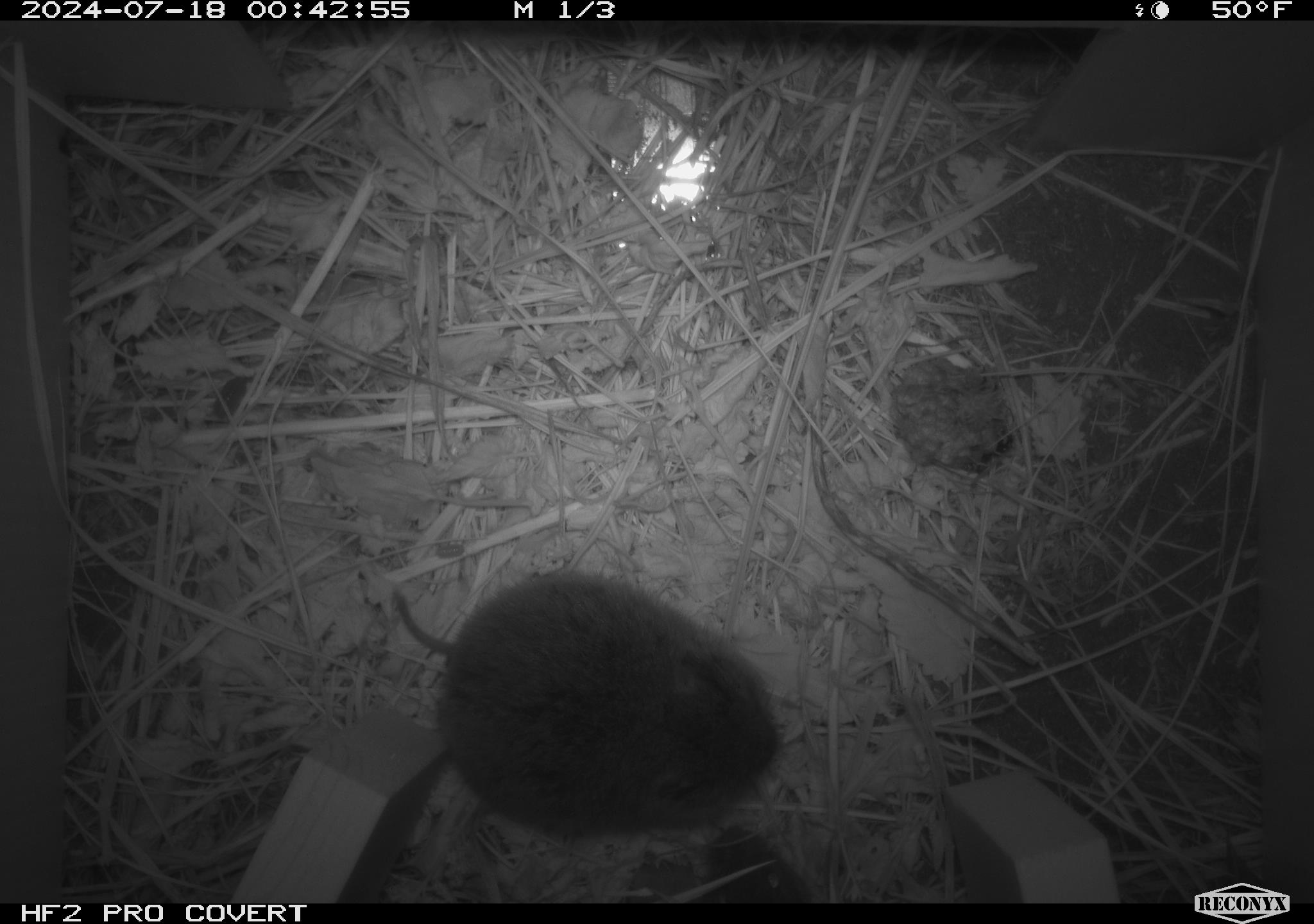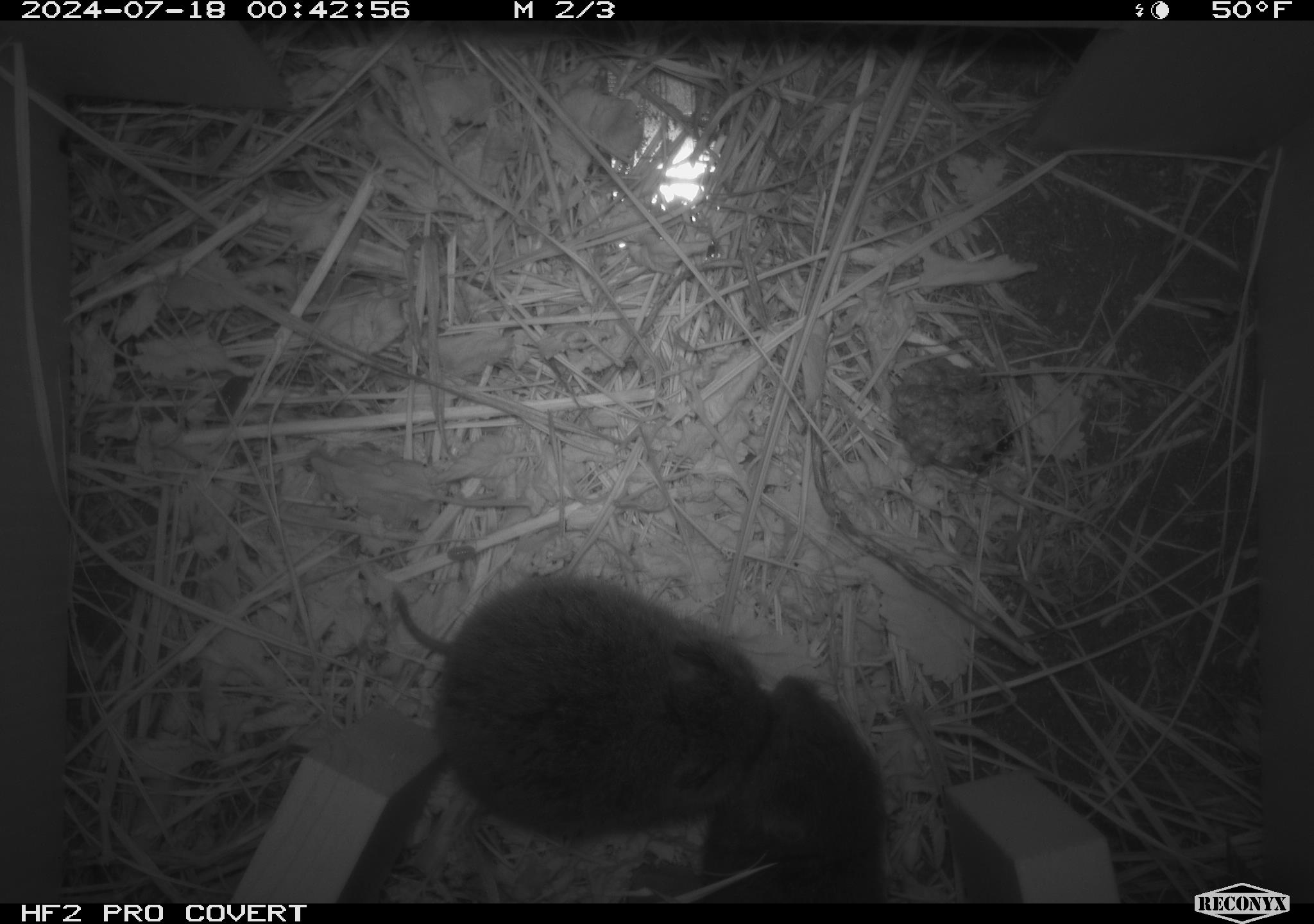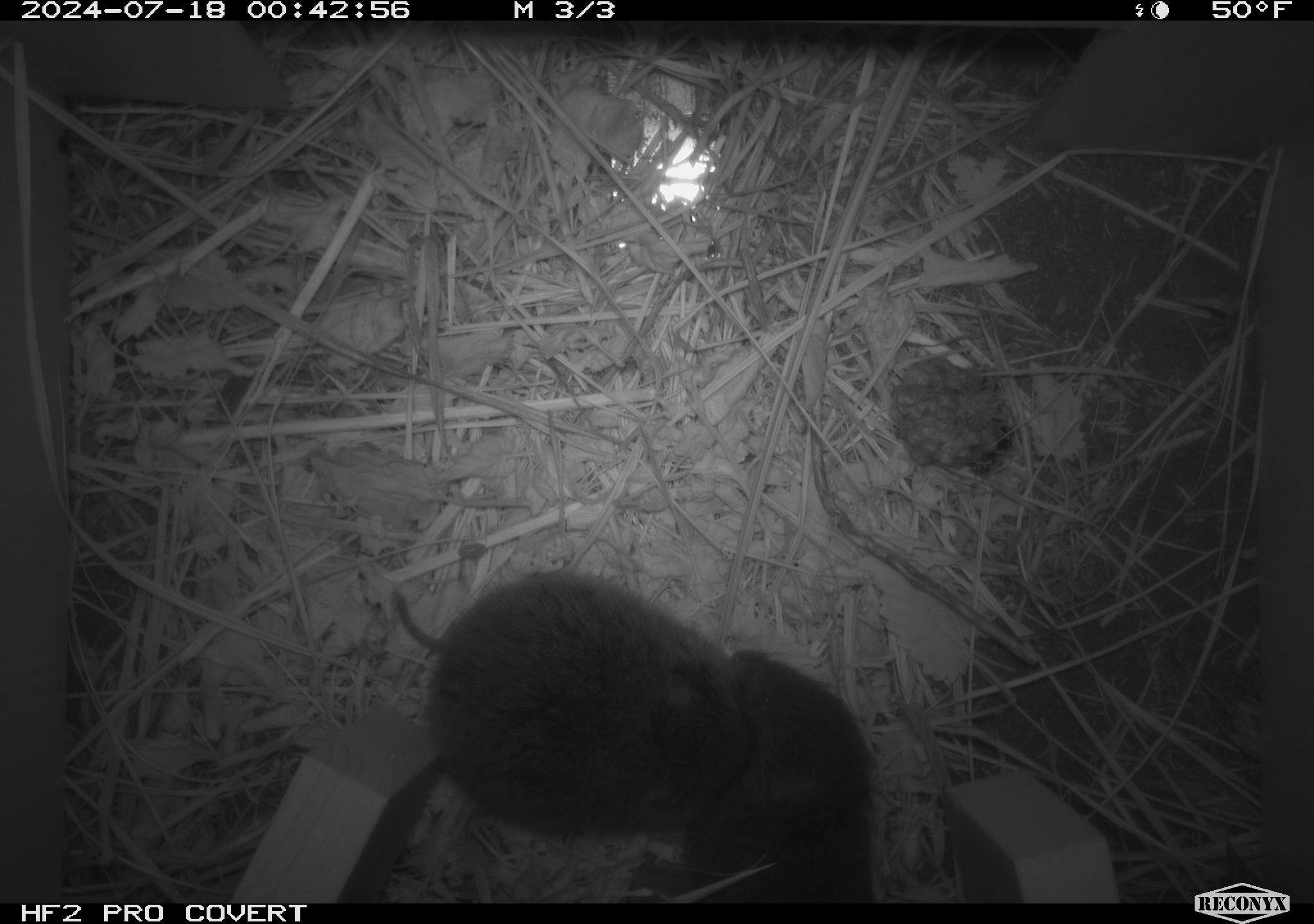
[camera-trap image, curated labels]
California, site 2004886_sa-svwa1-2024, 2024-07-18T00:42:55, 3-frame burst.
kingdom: Animalia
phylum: Chordata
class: Mammalia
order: Rodentia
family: Cricetidae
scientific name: Arvicolinae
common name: voles, lemmings, and muskrats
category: arvicolinae subfamily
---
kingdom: Animalia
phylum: Arthropoda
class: Malacostraca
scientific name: Malacostraca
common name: amphipods, crabs, isopods, krill, lobsters and shrimps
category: malacostracan